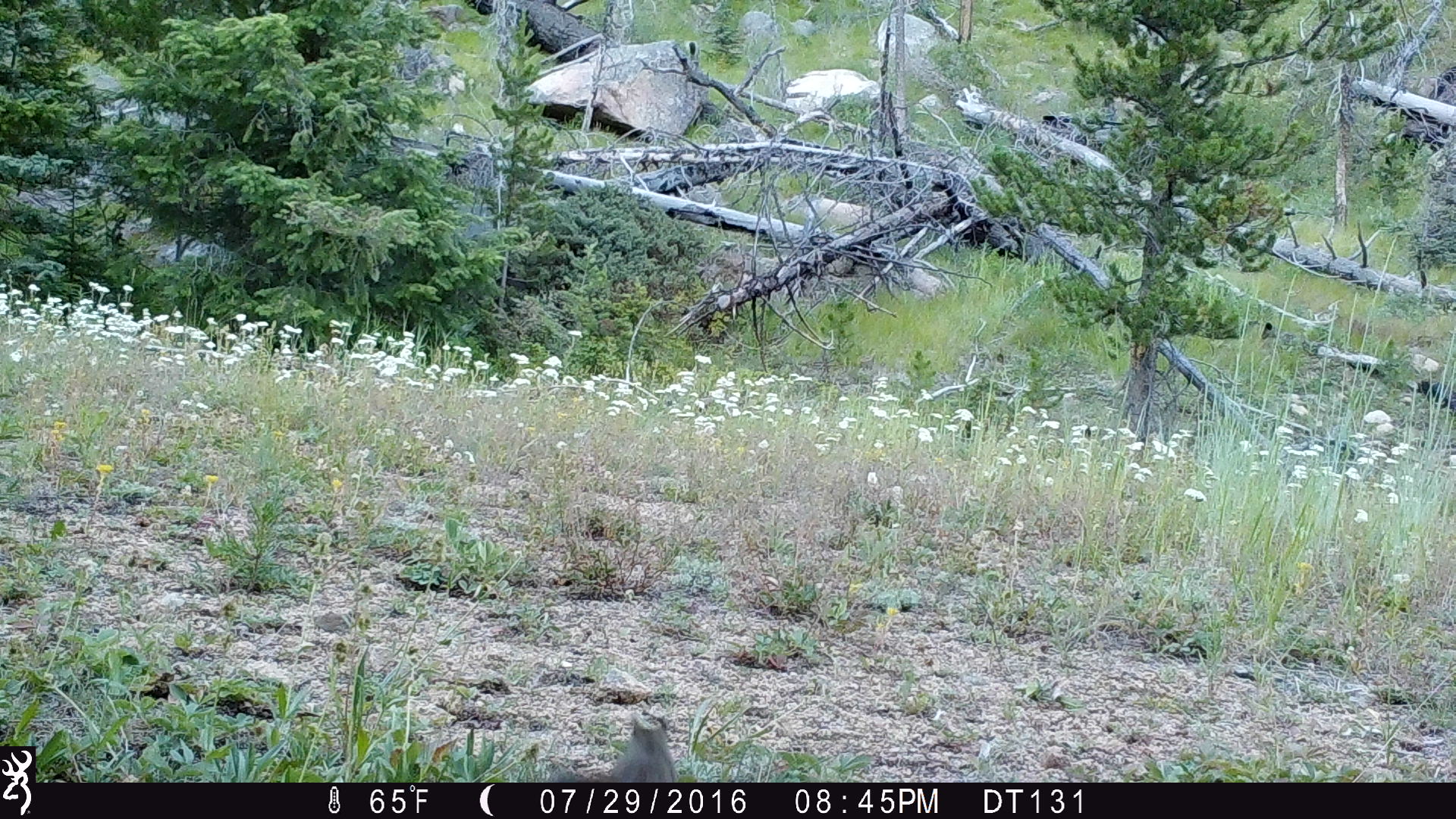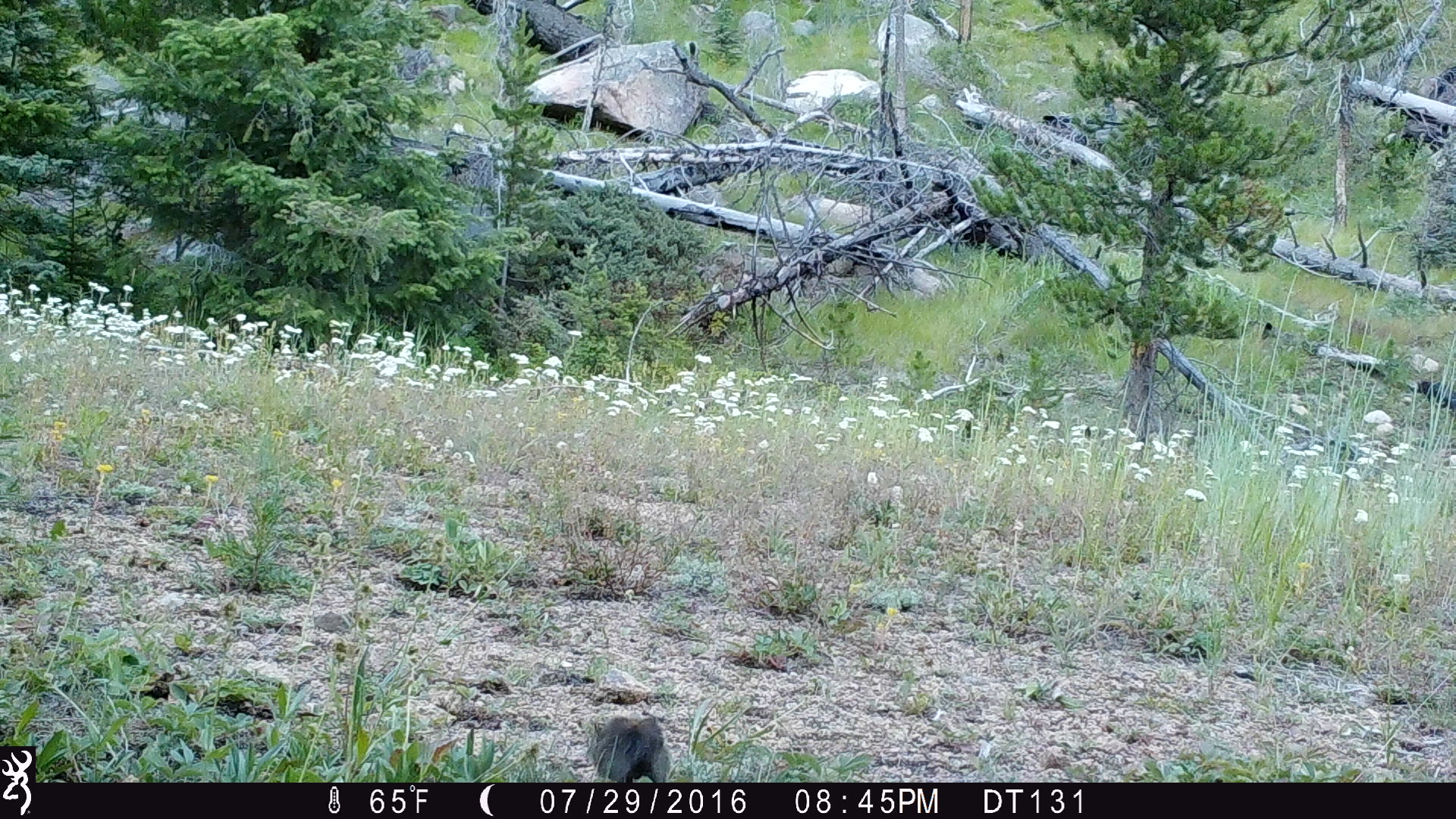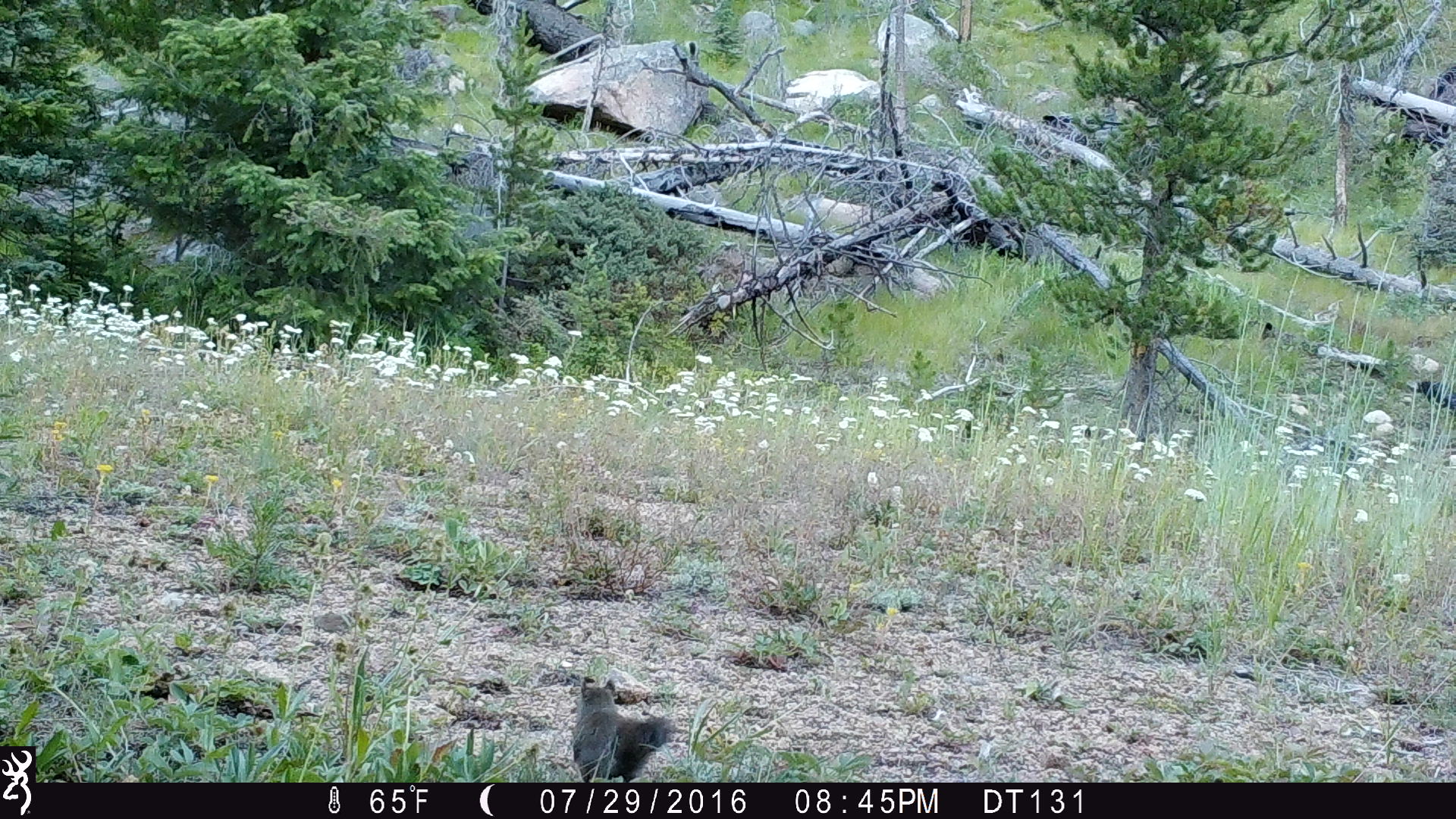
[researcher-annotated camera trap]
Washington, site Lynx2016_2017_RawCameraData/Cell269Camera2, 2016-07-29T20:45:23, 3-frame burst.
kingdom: Animalia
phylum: Chordata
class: Mammalia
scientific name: Mammalia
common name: small mammal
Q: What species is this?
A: Small mammal (Mammalia).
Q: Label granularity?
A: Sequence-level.